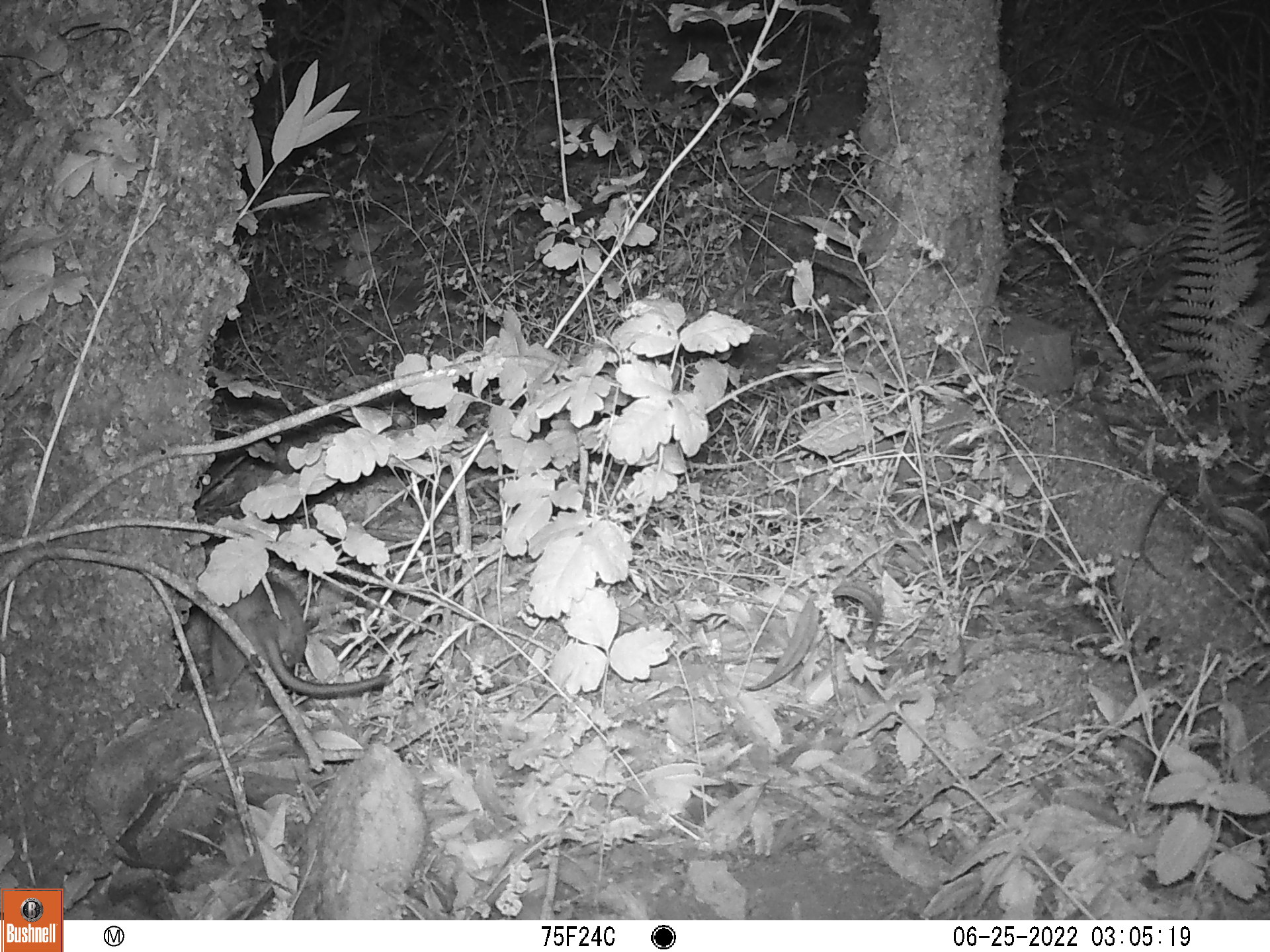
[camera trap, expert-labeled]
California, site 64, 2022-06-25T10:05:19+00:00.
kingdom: Animalia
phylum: Chordata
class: Mammalia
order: Rodentia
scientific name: Rodentia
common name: mouse or rat